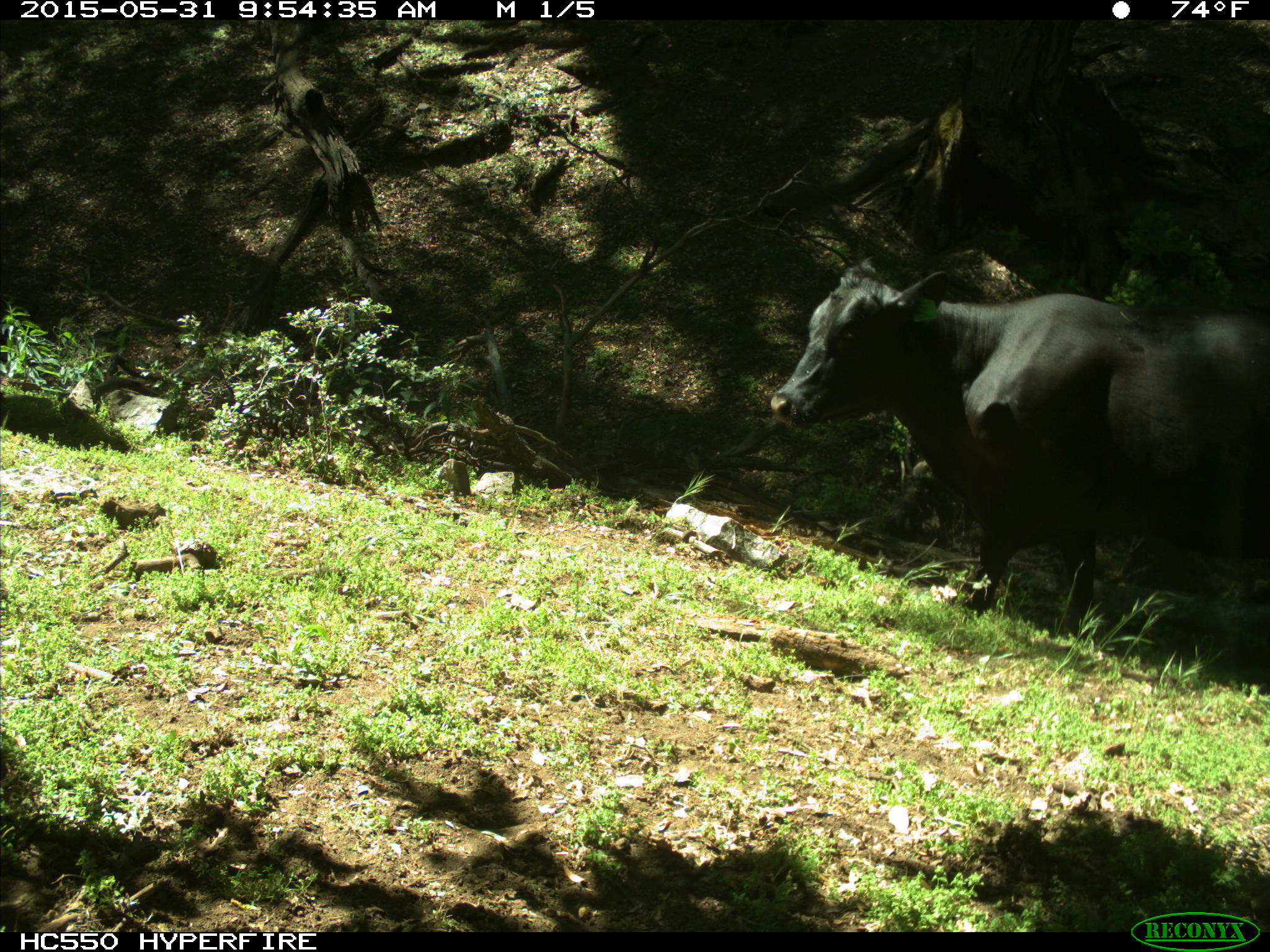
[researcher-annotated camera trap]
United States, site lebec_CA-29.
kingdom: Animalia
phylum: Chordata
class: Mammalia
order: Artiodactyla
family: Bovidae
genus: Bos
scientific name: Bos taurus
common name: domestic cow